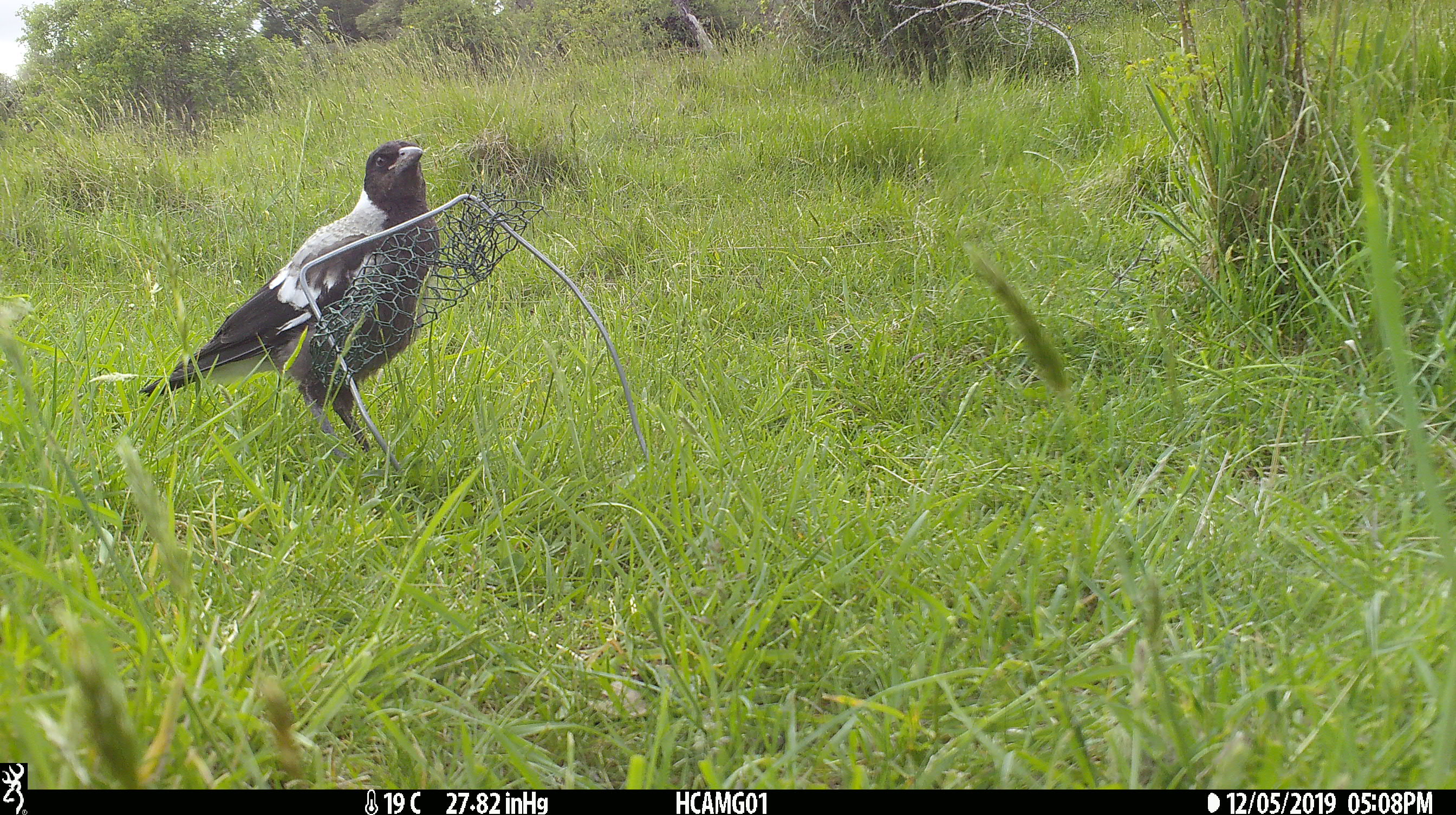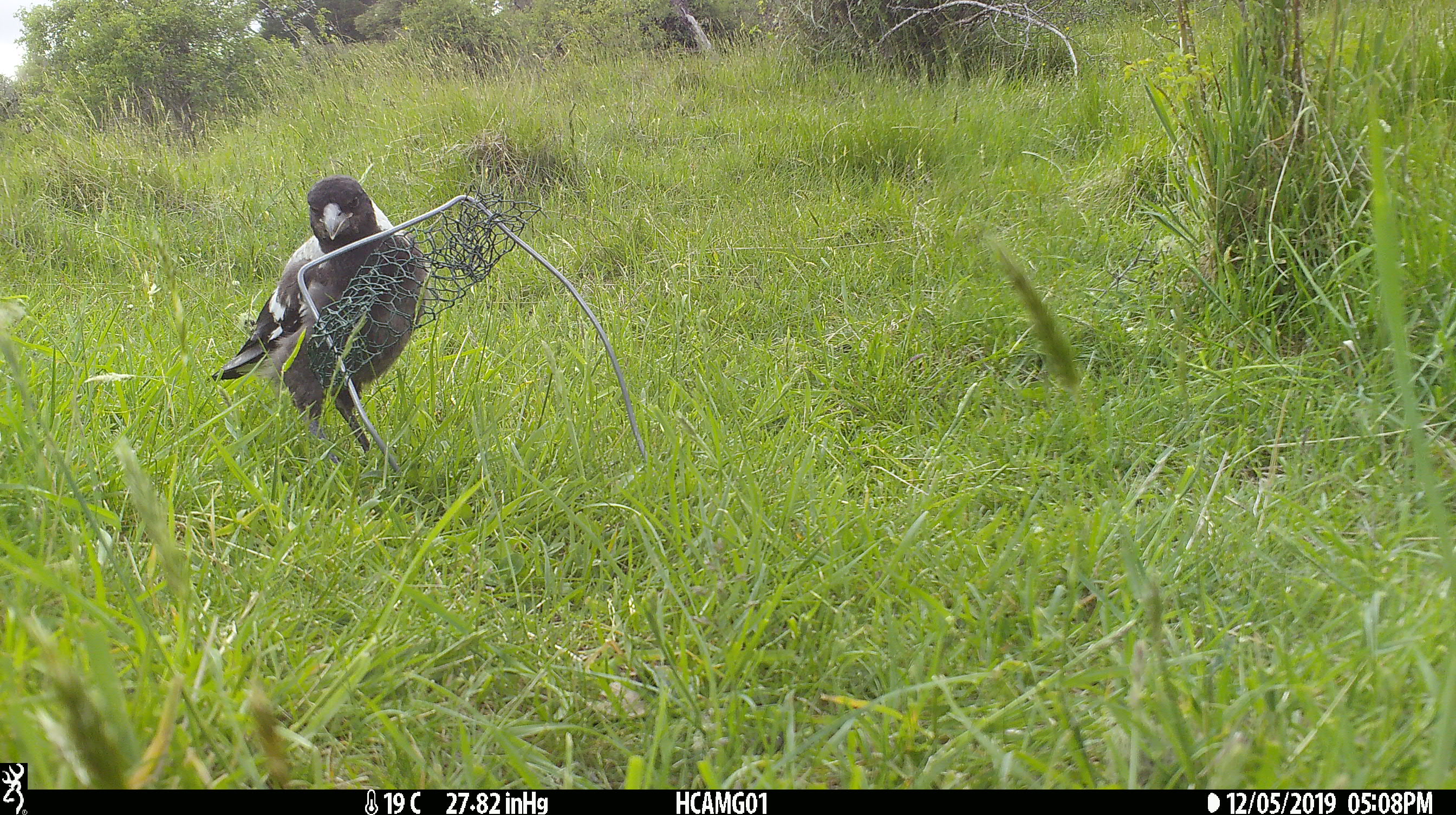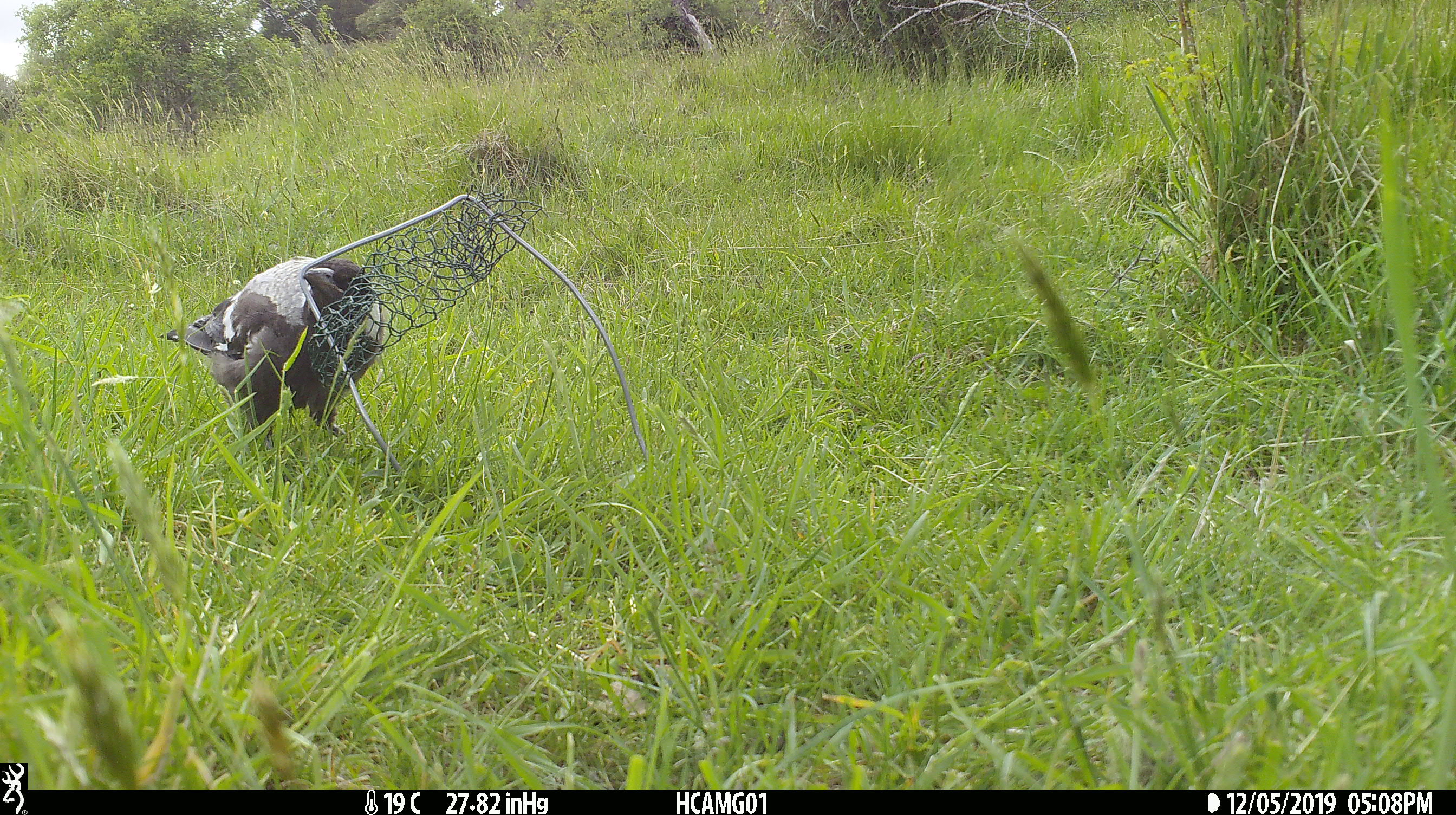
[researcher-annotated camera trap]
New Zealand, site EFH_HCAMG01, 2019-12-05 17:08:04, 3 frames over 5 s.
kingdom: Animalia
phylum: Chordata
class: Aves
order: Passeriformes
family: Artamidae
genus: Gymnorhina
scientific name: Gymnorhina tibicen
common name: australian magpie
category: magpie